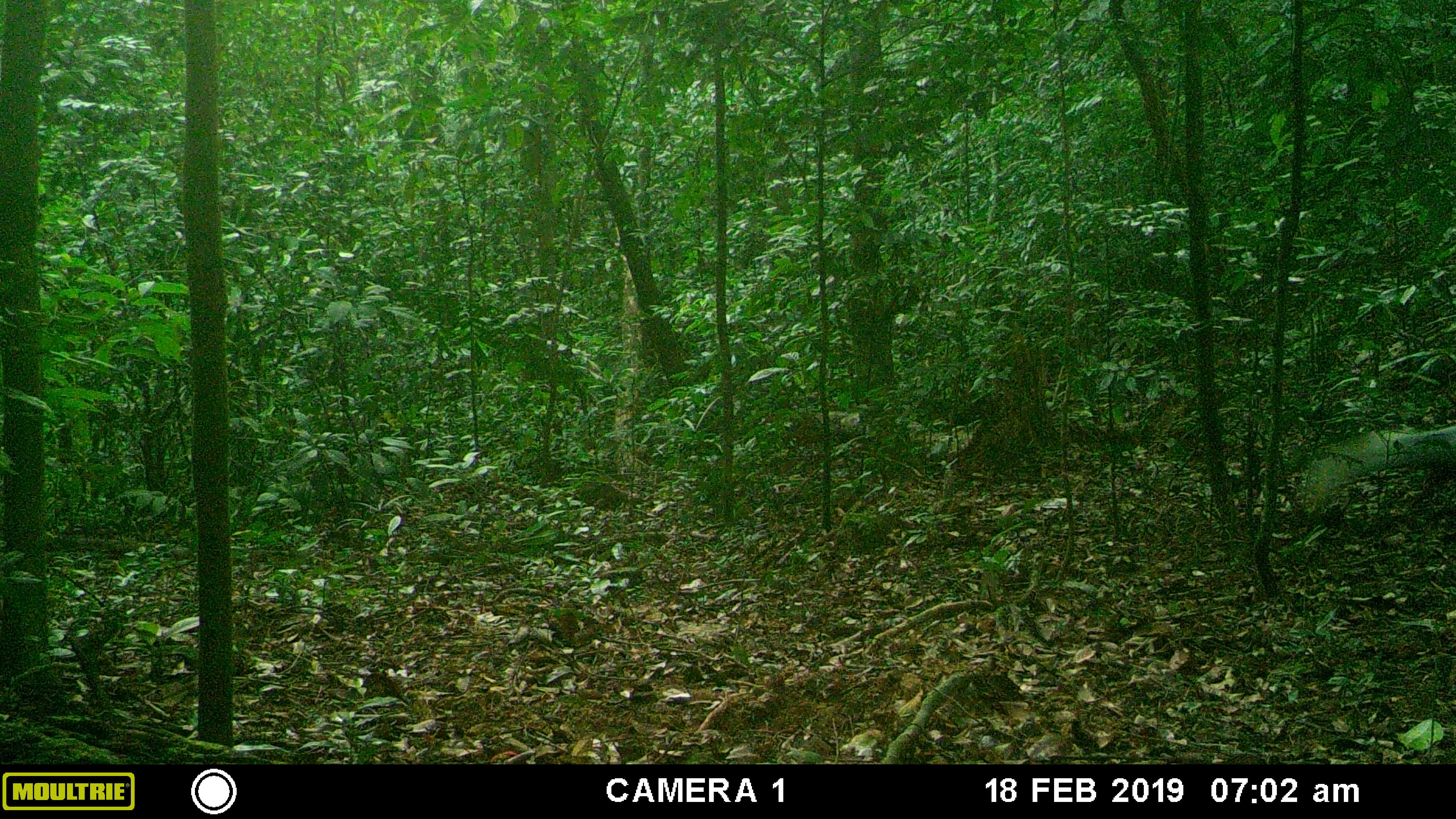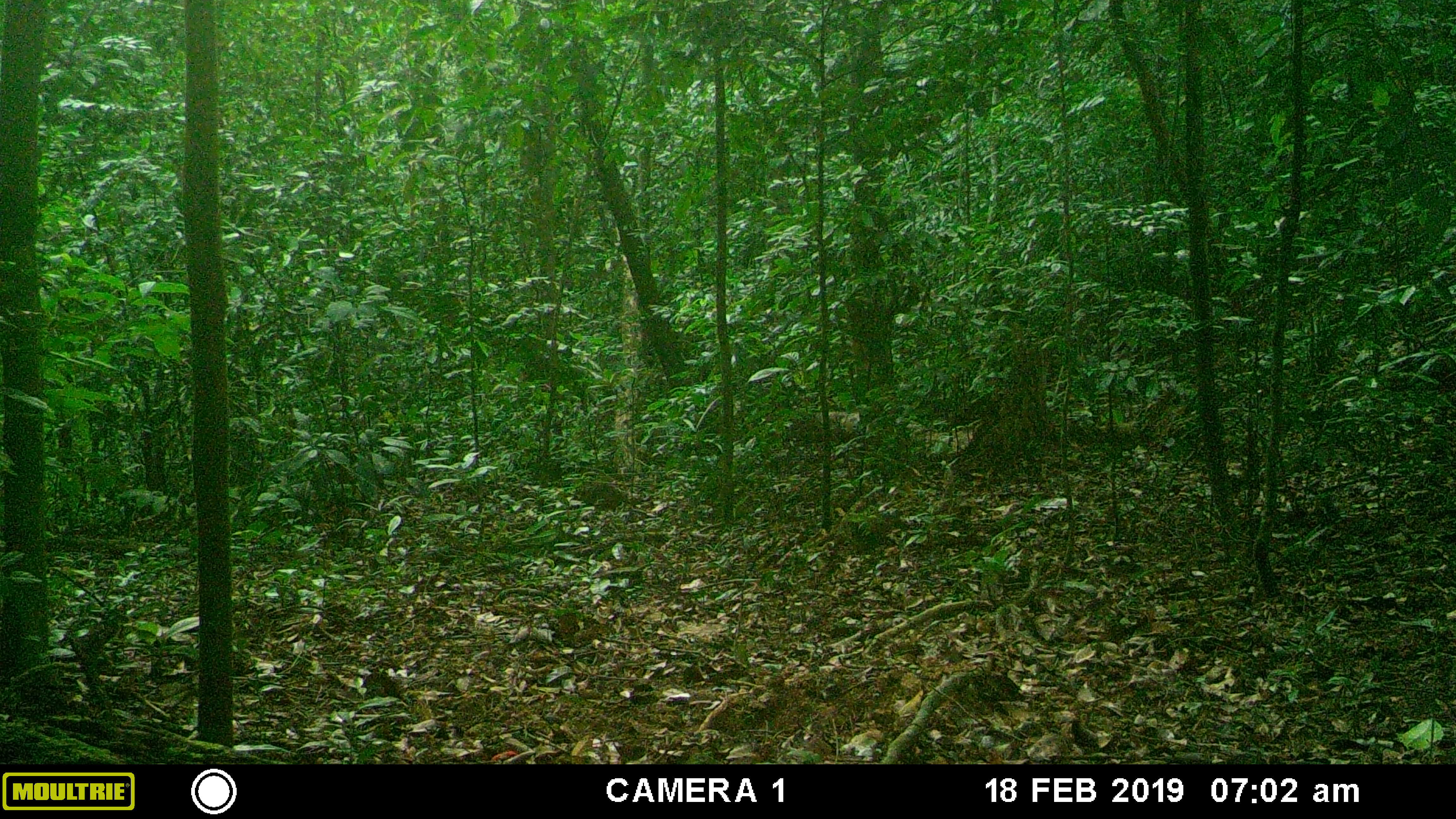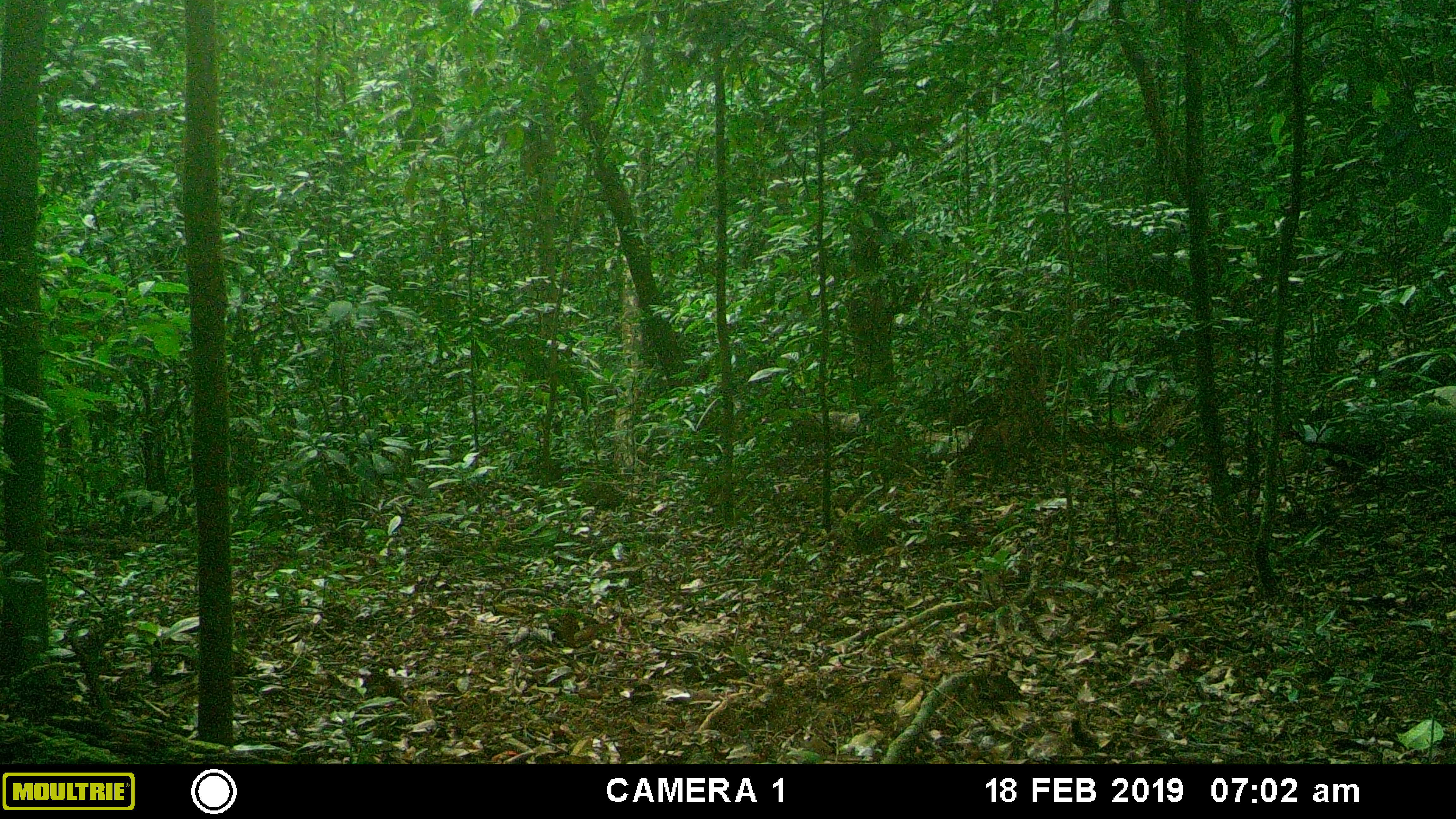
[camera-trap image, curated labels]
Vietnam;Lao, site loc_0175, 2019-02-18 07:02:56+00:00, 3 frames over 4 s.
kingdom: Animalia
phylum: Chordata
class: Aves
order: Galliformes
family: Phasianidae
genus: Lophura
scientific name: Lophura nycthemera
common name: silver pheasant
Silver pheasant (Lophura nycthemera). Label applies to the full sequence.